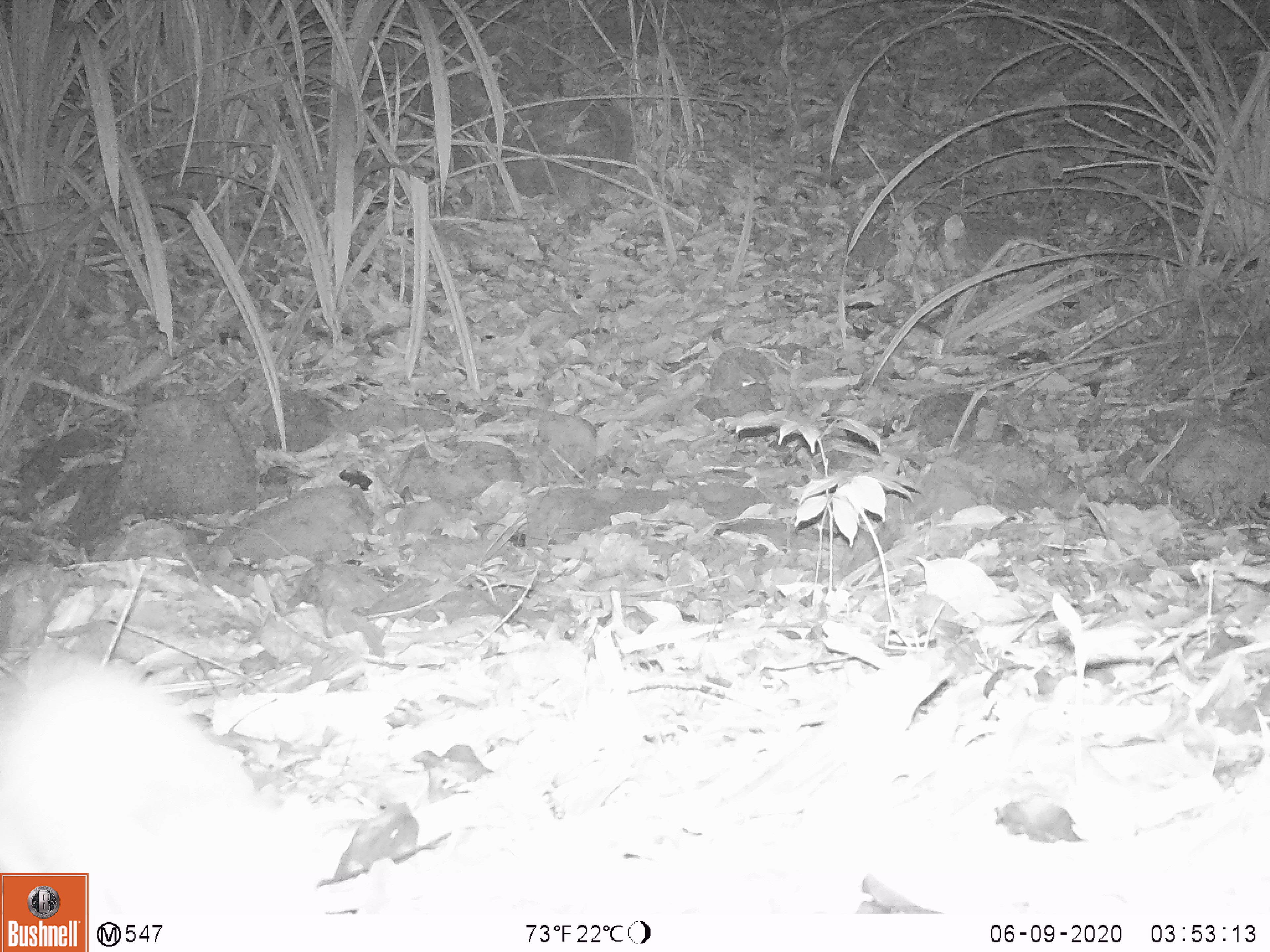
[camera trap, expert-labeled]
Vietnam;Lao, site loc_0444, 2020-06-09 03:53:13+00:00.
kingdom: Animalia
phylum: Chordata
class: Mammalia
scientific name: Mammalia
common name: mammal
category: unidentified small mammal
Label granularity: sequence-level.